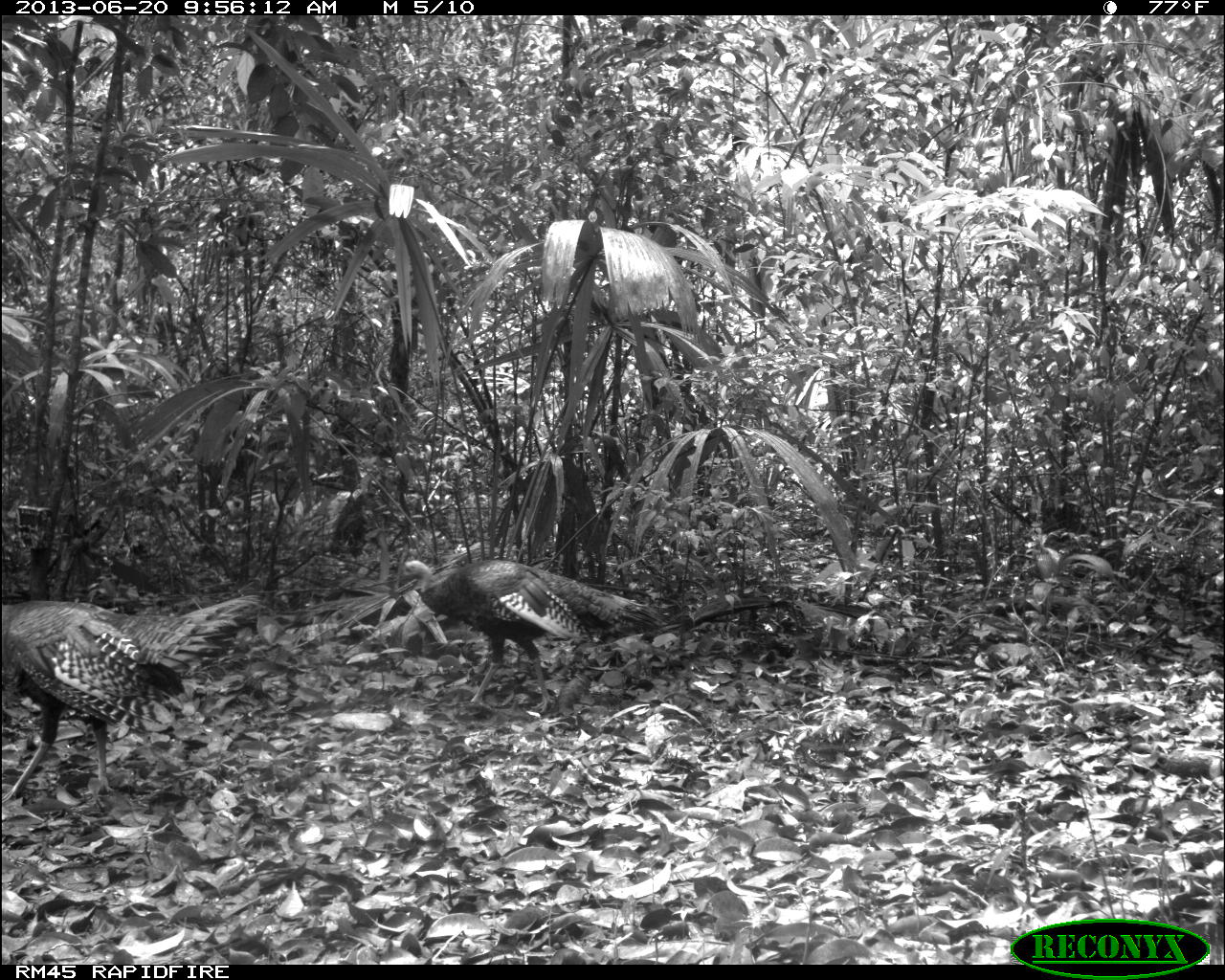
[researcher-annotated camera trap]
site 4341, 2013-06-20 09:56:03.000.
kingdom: Animalia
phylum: Chordata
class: Aves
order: Galliformes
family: Phasianidae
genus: Meleagris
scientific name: Meleagris ocellata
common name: ocellated turkey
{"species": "Meleagris ocellata (ocellated turkey)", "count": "2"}